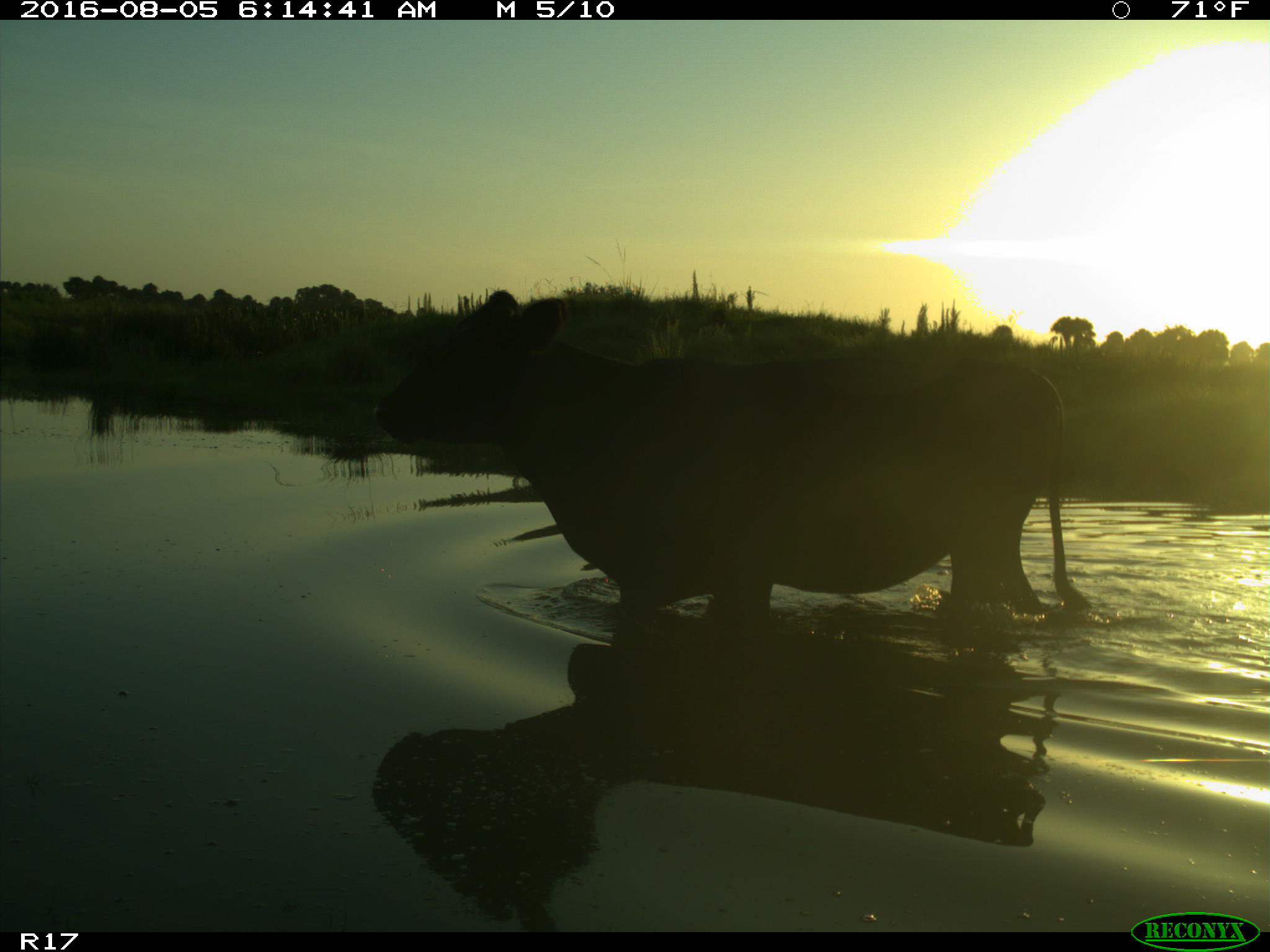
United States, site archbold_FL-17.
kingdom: Animalia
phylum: Chordata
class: Mammalia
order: Artiodactyla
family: Bovidae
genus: Bos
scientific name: Bos taurus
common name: domestic cow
Bos taurus (domestic cow).